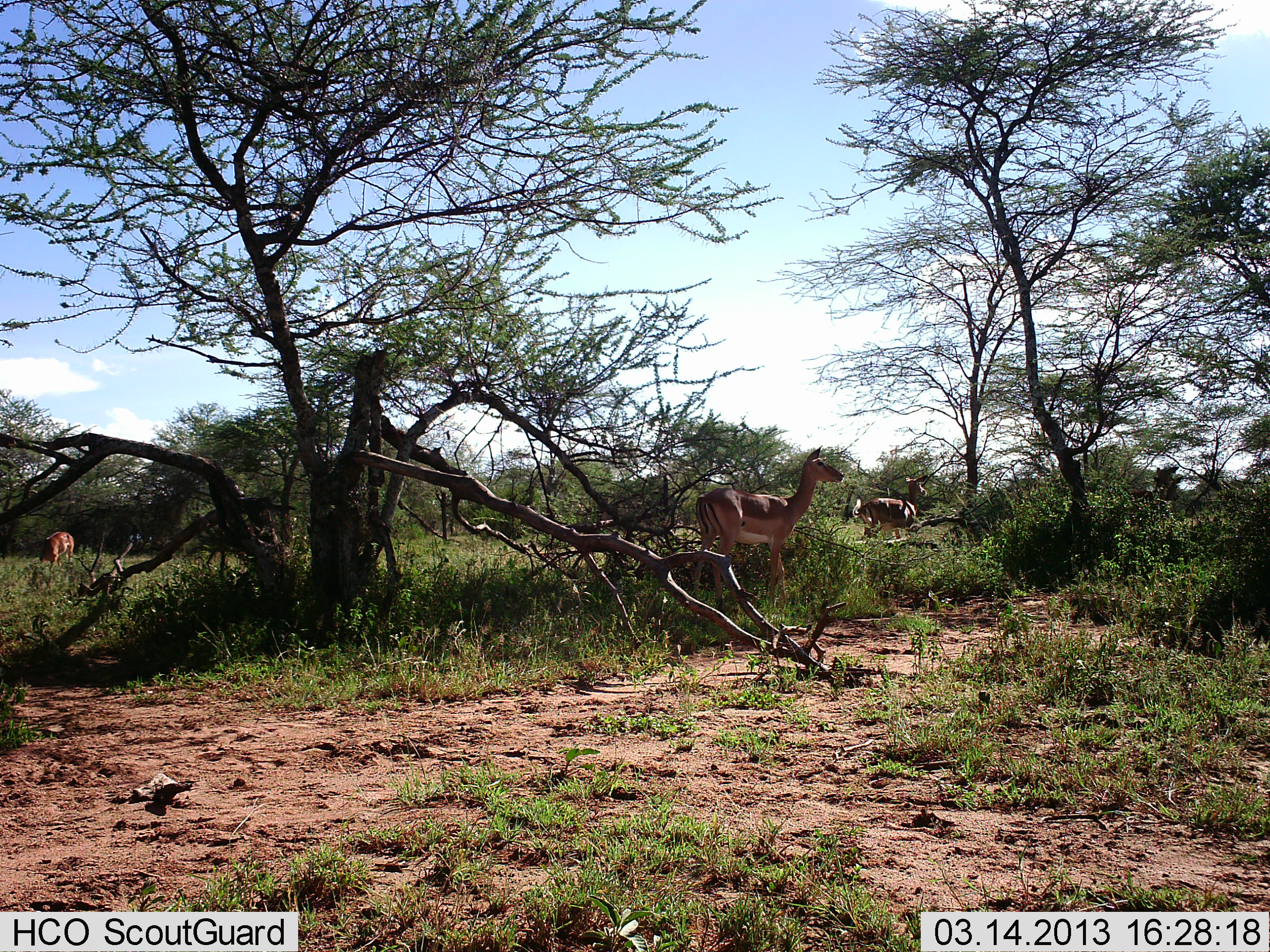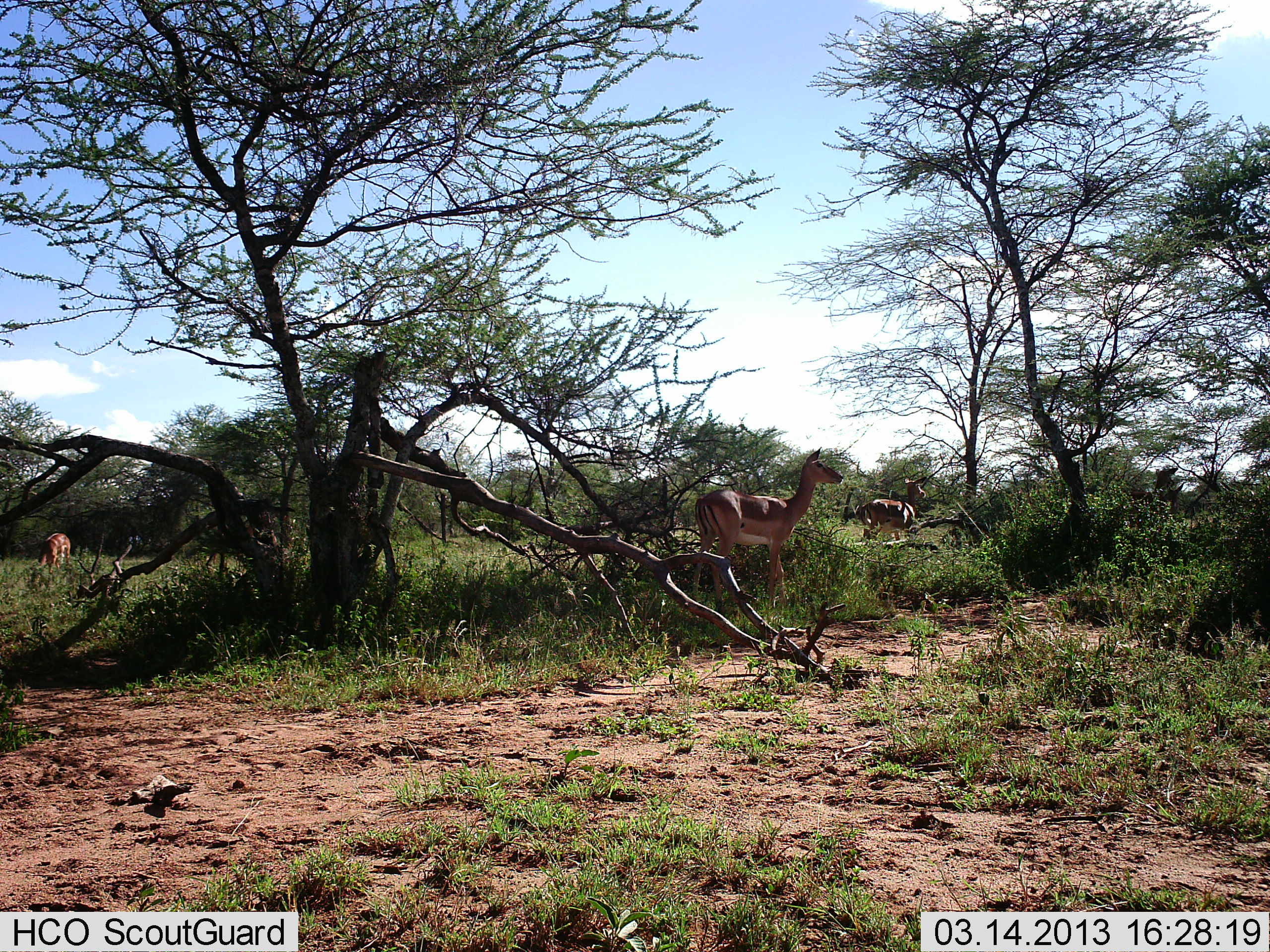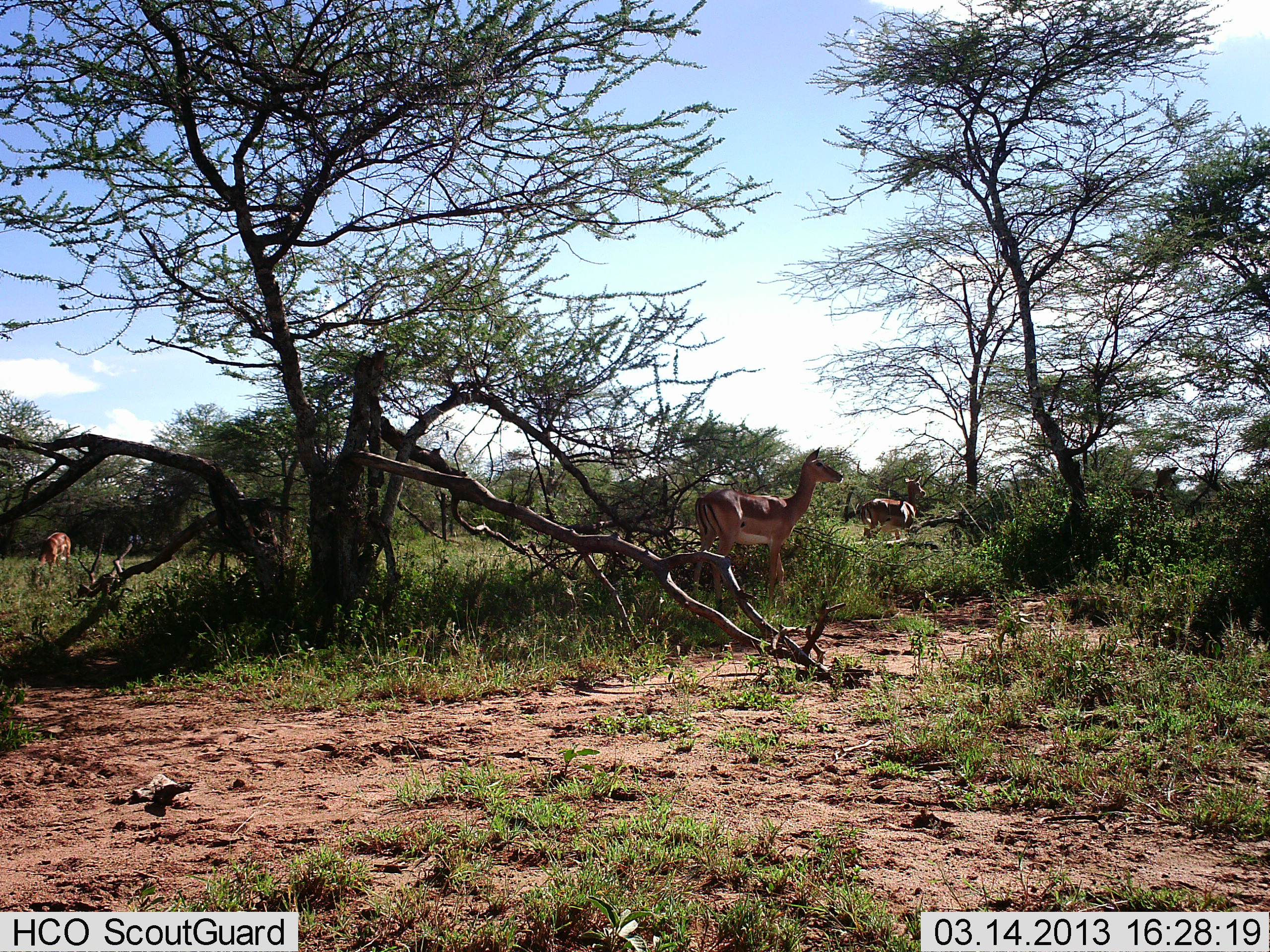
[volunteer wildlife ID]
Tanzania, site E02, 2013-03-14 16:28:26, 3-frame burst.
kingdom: Animalia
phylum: Chordata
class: Mammalia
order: Artiodactyla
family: Bovidae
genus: Aepyceros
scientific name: Aepyceros melampus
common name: impala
Impala (Aepyceros melampus), count 3. Behavior (volunteer vote fractions): standing 92%, resting 8%, moving 12%, interacting 0%. Young present (vote fraction): 0%. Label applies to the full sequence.